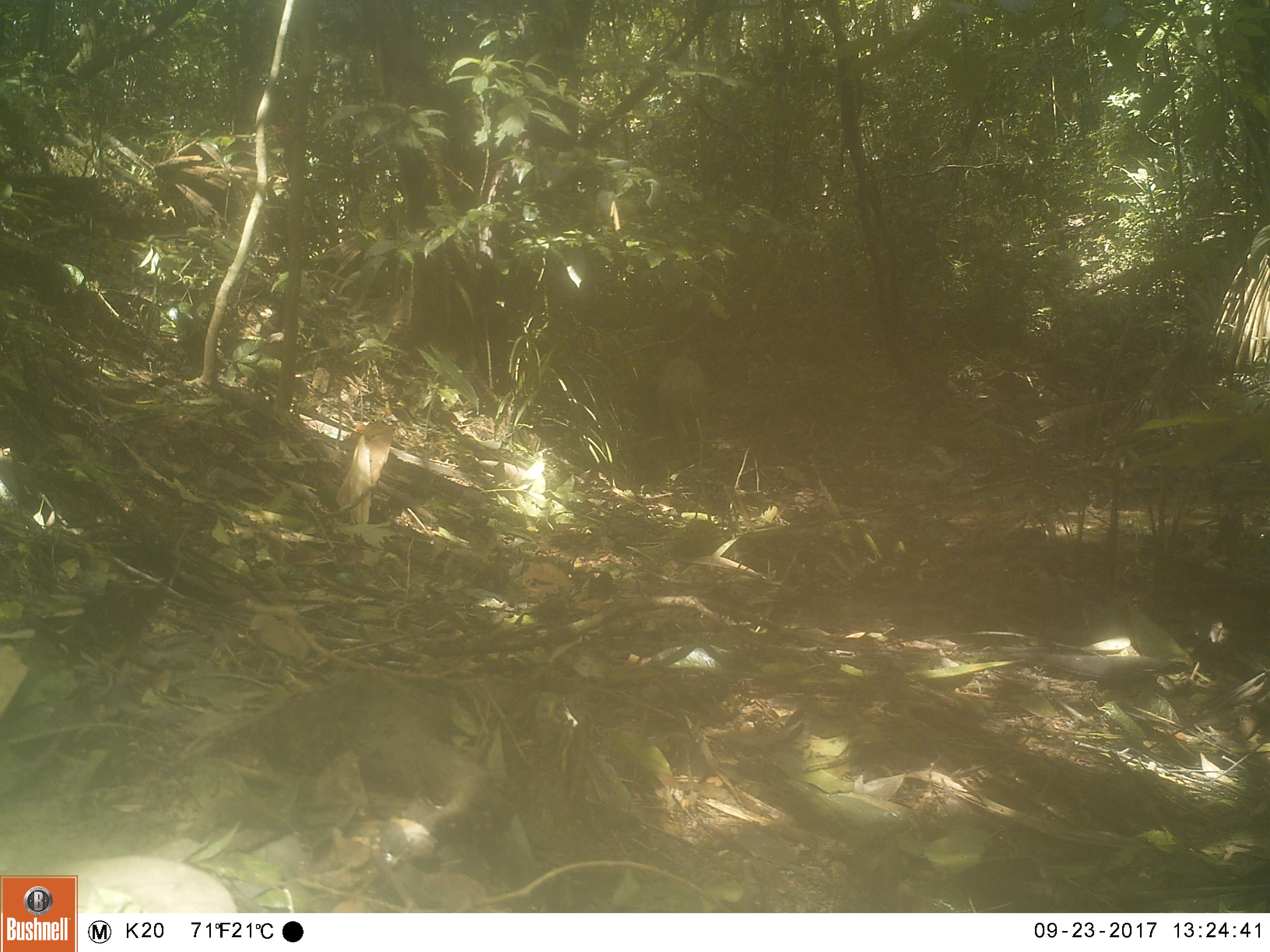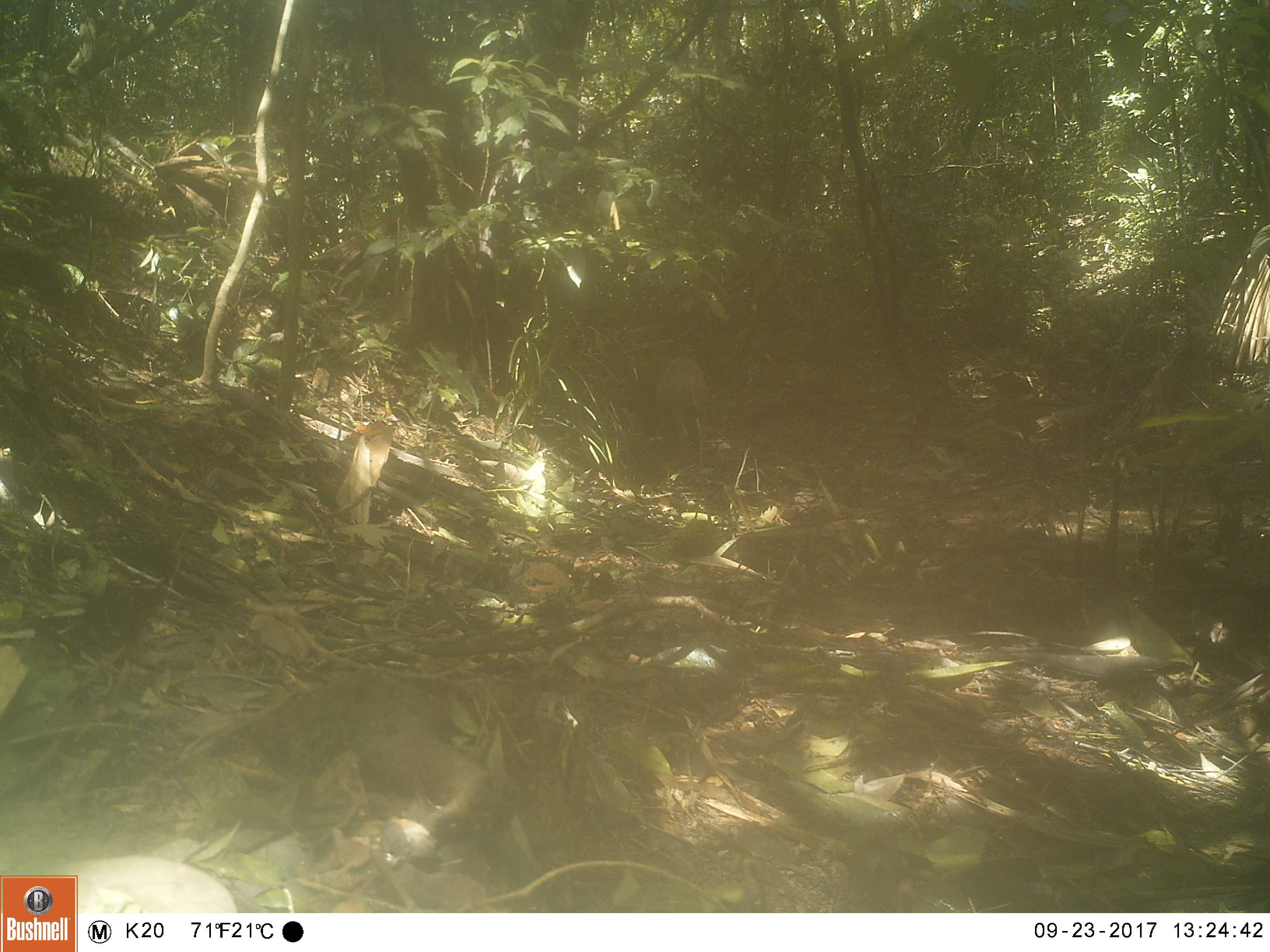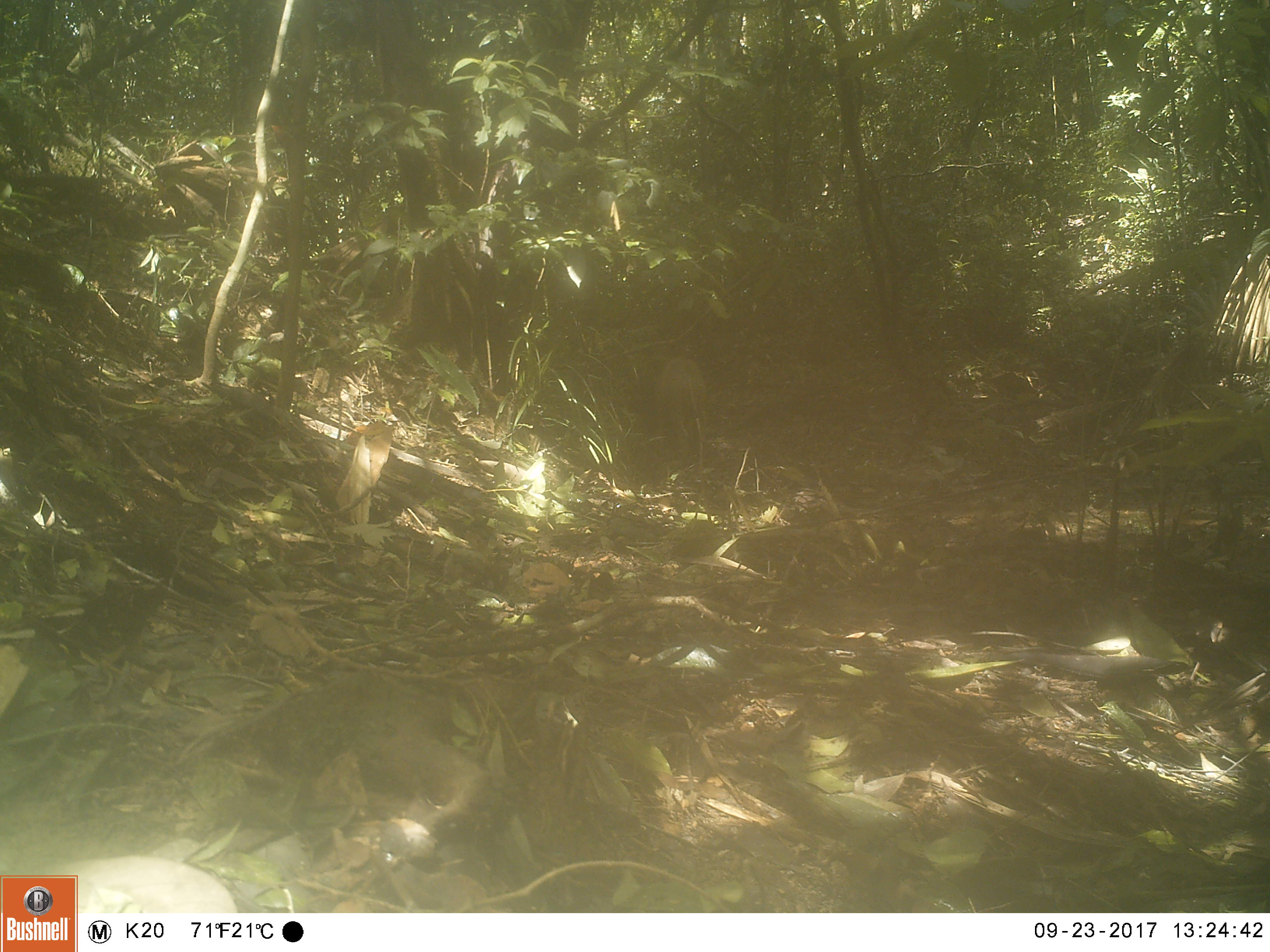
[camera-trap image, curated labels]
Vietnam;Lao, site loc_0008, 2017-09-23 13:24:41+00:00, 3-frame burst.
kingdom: Animalia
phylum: Chordata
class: Mammalia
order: Artiodactyla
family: Suidae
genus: Sus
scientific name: Sus scrofa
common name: eurasian wild pig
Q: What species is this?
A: Eurasian wild pig (Sus scrofa).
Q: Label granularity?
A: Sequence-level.